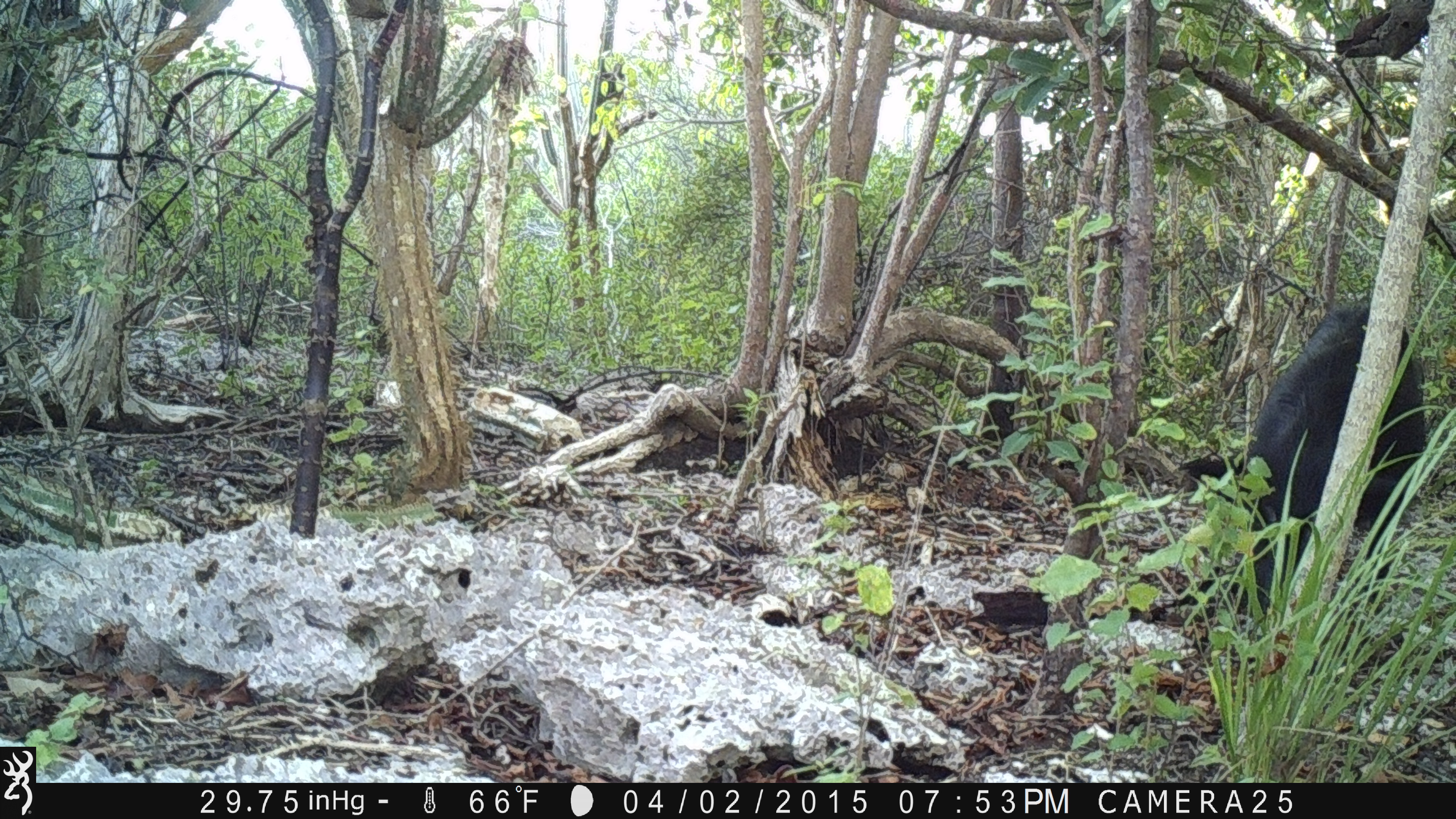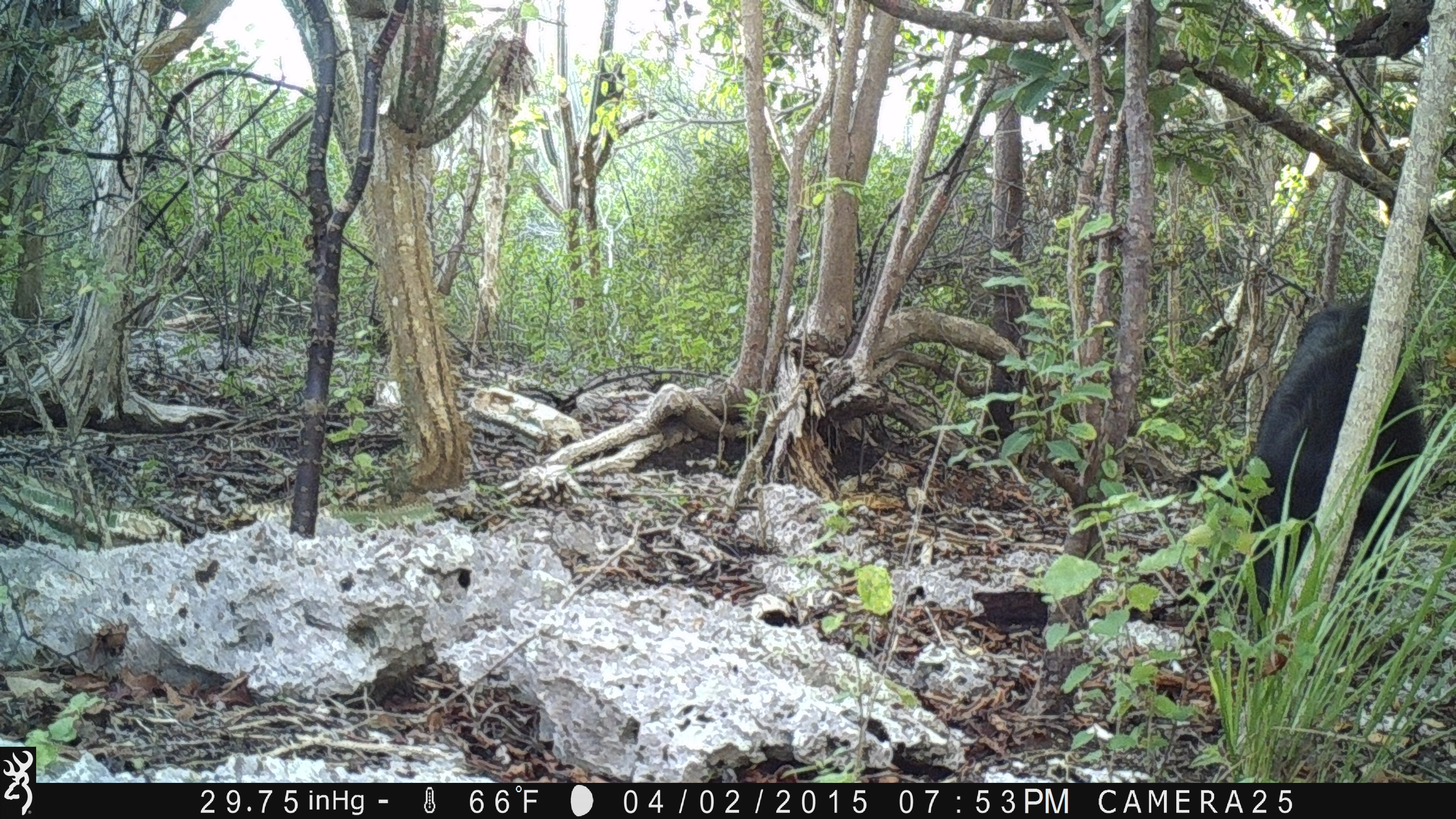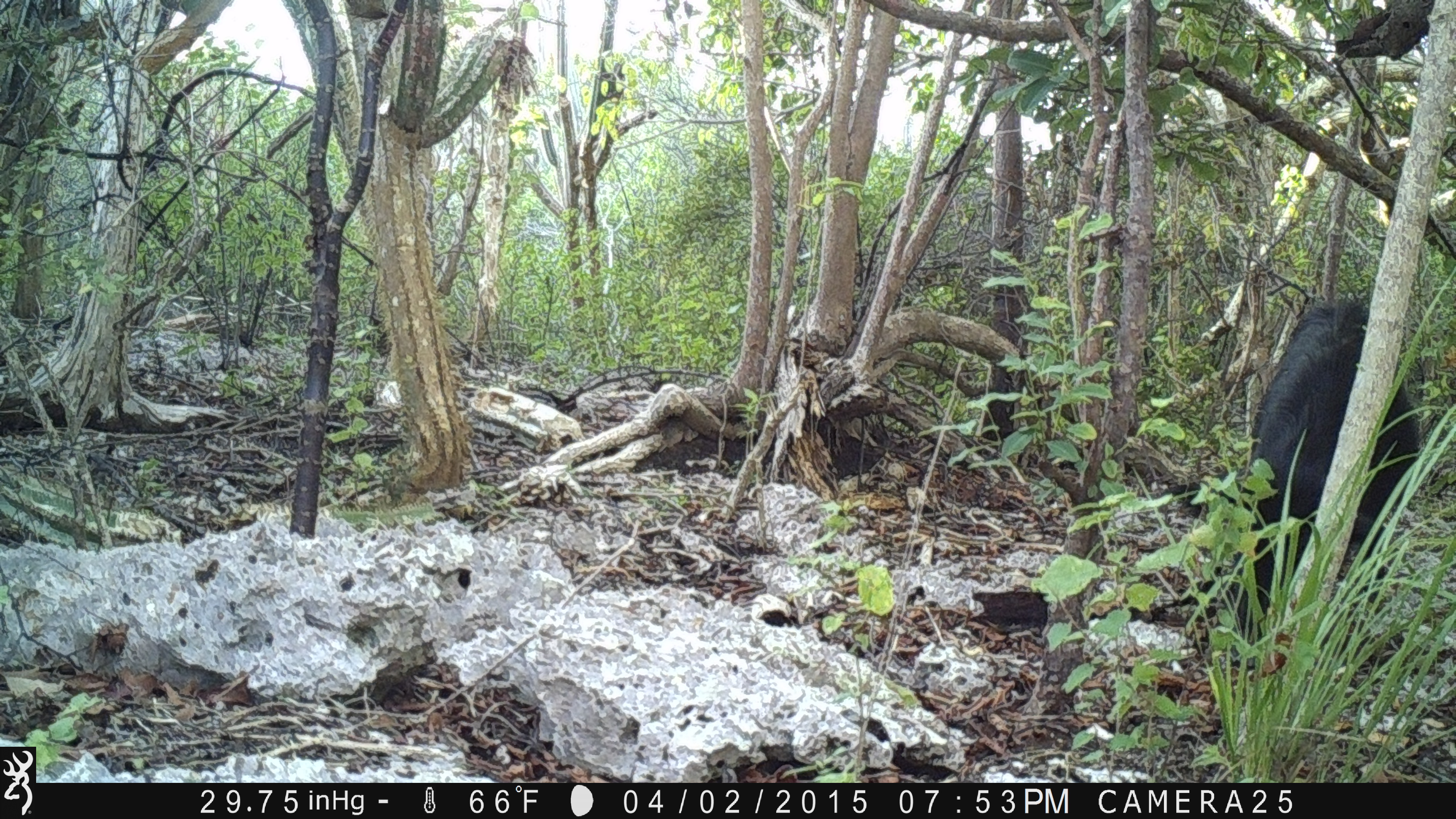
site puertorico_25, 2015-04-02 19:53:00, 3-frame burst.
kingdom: Animalia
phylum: Chordata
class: Mammalia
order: Artiodactyla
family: Suidae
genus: Sus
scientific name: Sus scrofa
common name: pig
Pig (Sus scrofa).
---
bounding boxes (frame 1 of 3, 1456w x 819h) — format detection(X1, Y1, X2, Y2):
pig: detection(1204, 298, 1437, 652)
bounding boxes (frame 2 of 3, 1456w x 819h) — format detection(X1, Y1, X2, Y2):
pig: detection(1187, 294, 1438, 675)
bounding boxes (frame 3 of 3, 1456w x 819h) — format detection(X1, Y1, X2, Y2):
pig: detection(1209, 286, 1433, 680)